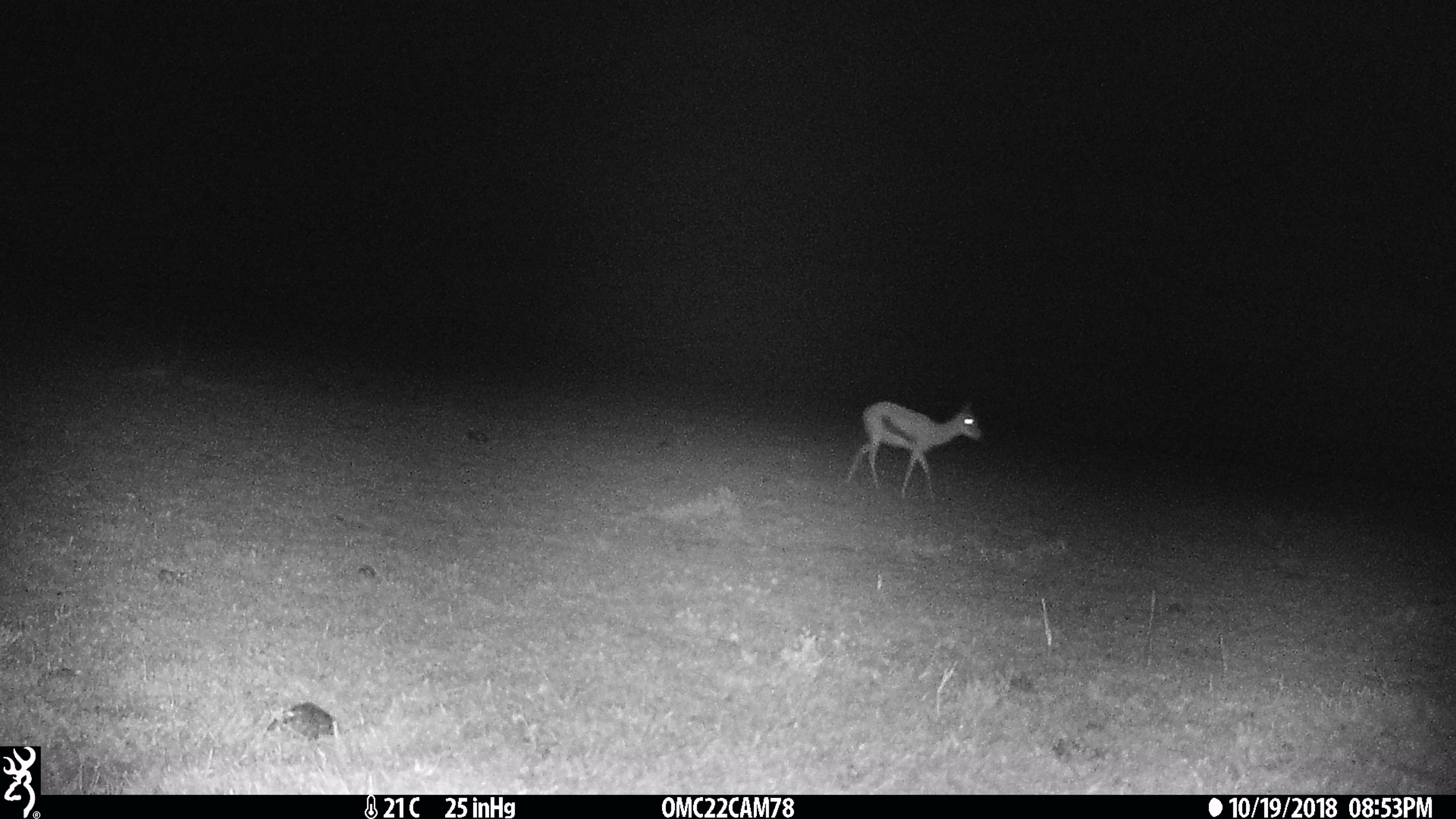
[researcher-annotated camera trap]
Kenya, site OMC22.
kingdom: Animalia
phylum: Chordata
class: Mammalia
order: Artiodactyla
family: Bovidae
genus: Eudorcas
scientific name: Eudorcas thomsonii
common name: thomon's gazelle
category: gazelle thomsons